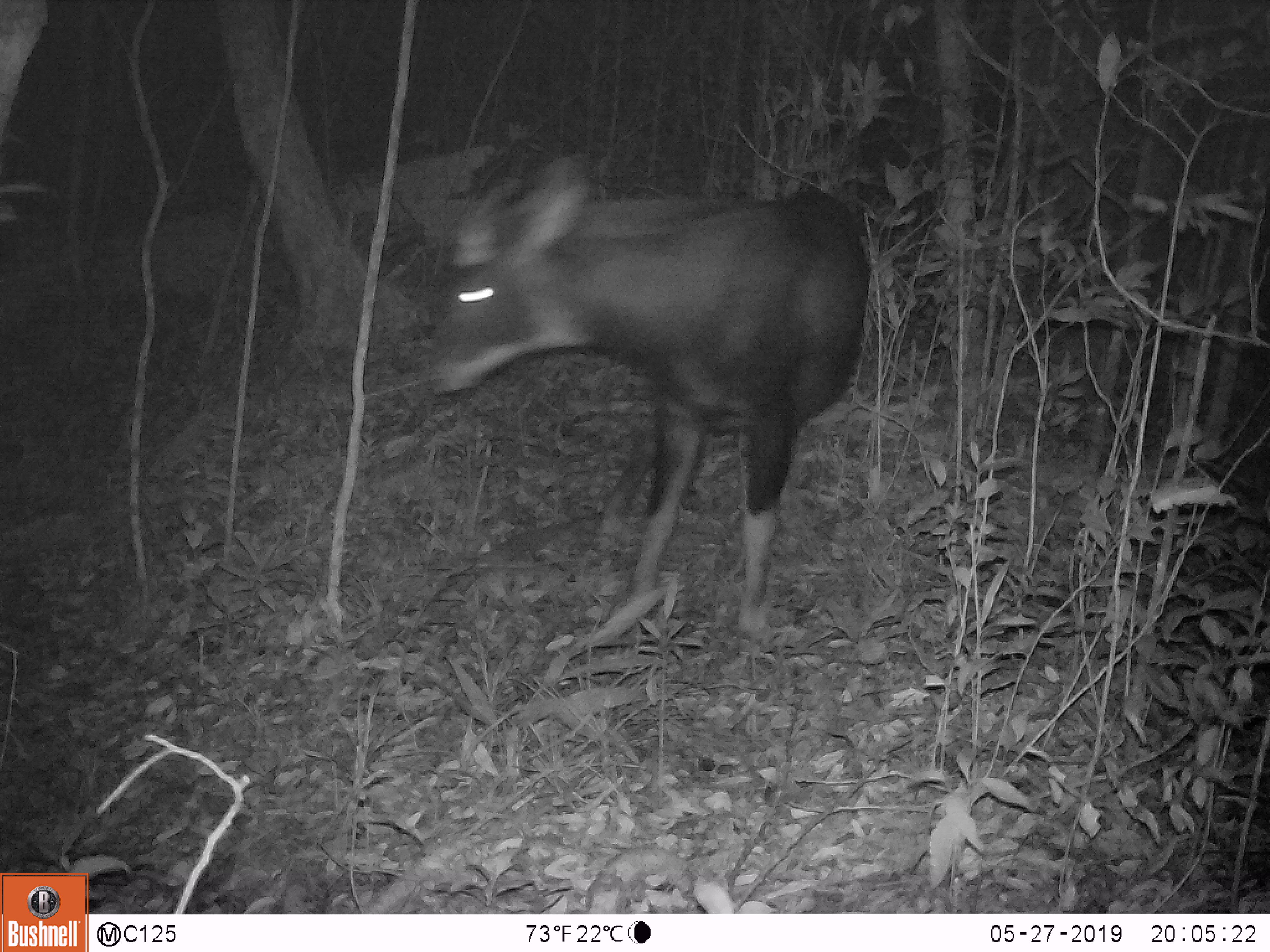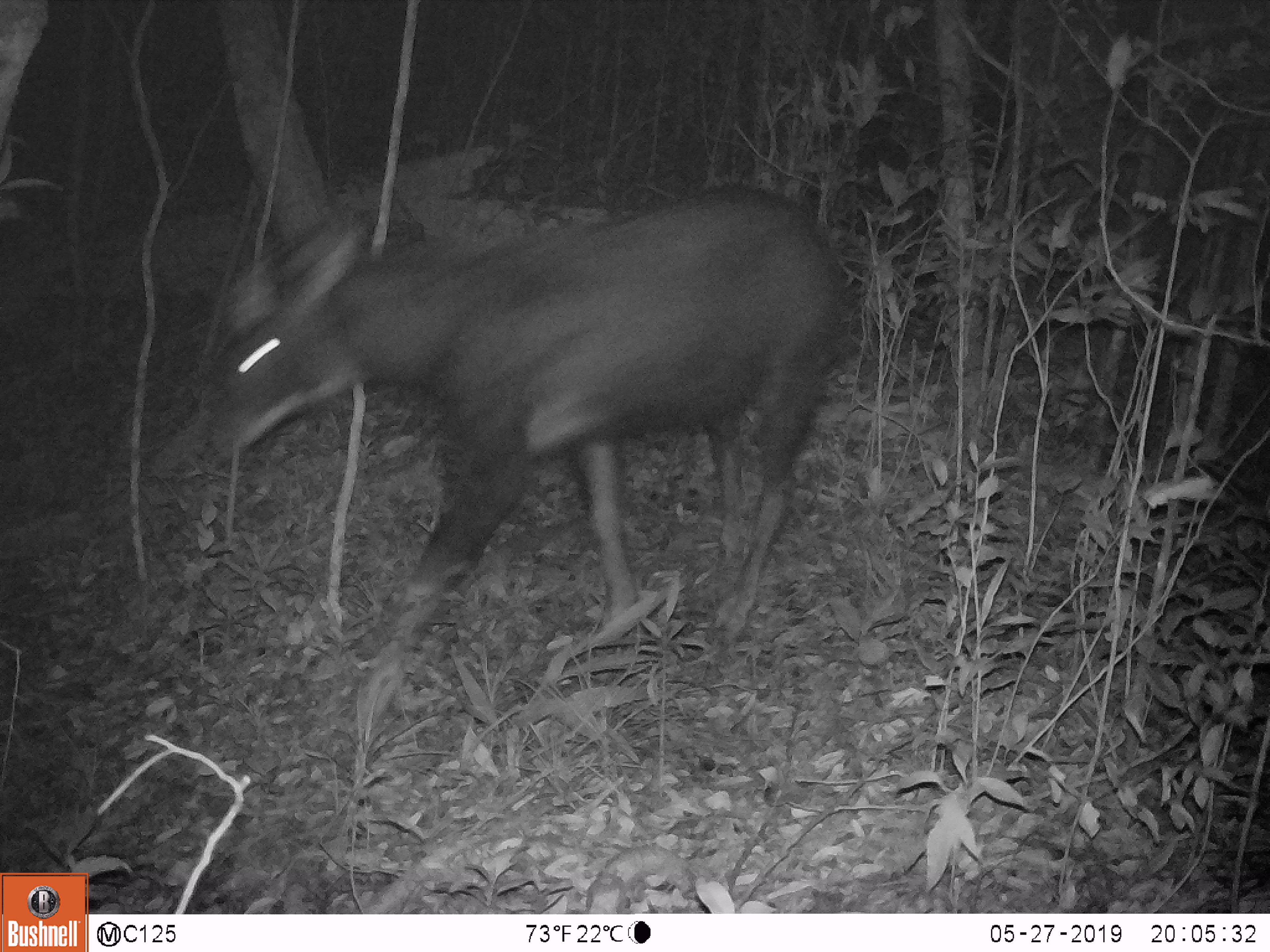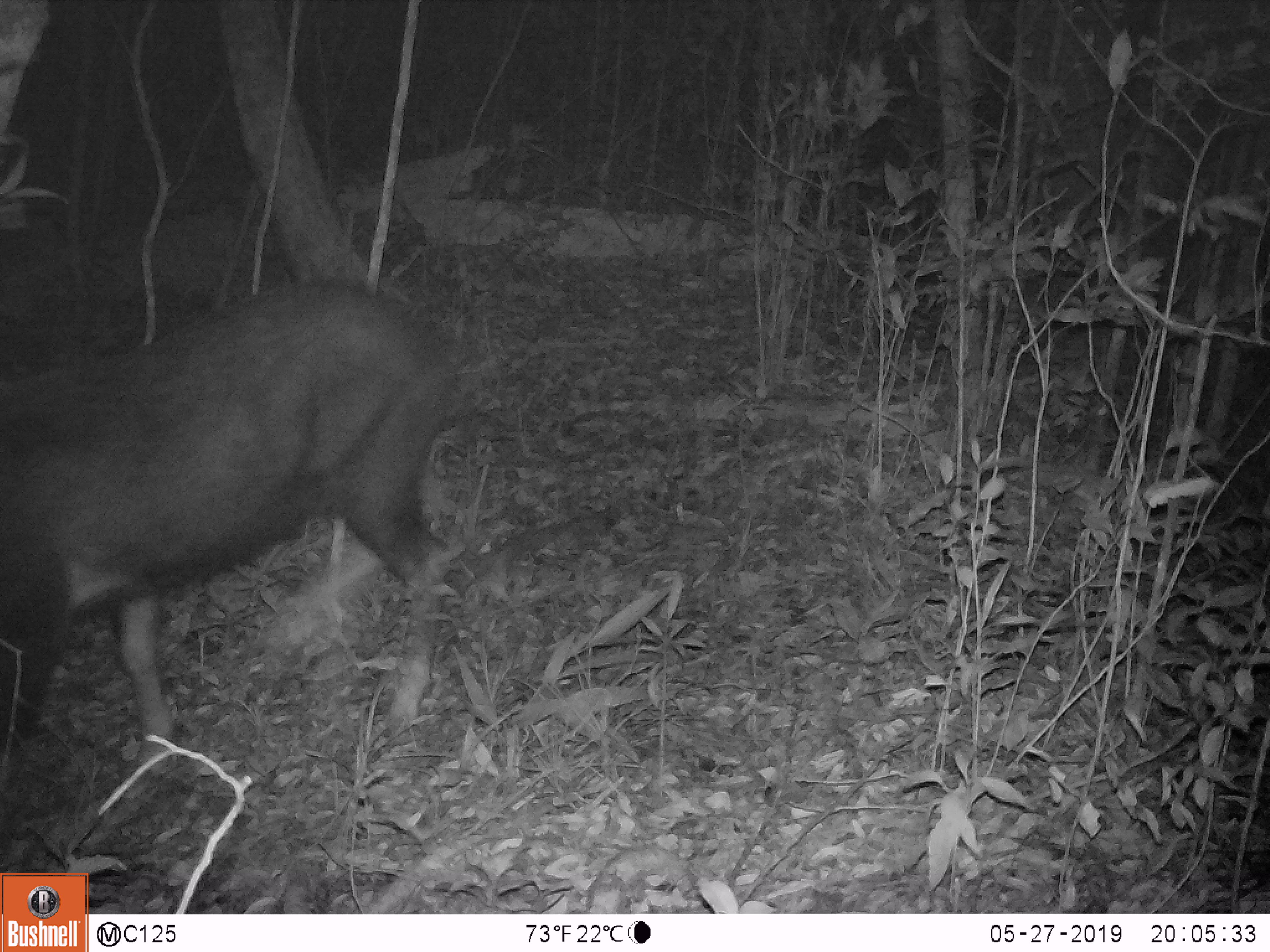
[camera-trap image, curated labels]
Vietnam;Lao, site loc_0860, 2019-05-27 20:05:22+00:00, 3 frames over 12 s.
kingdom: Animalia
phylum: Chordata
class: Mammalia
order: Artiodactyla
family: Bovidae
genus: Capricornis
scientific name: Capricornis sumatraensis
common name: chinese serow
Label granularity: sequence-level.